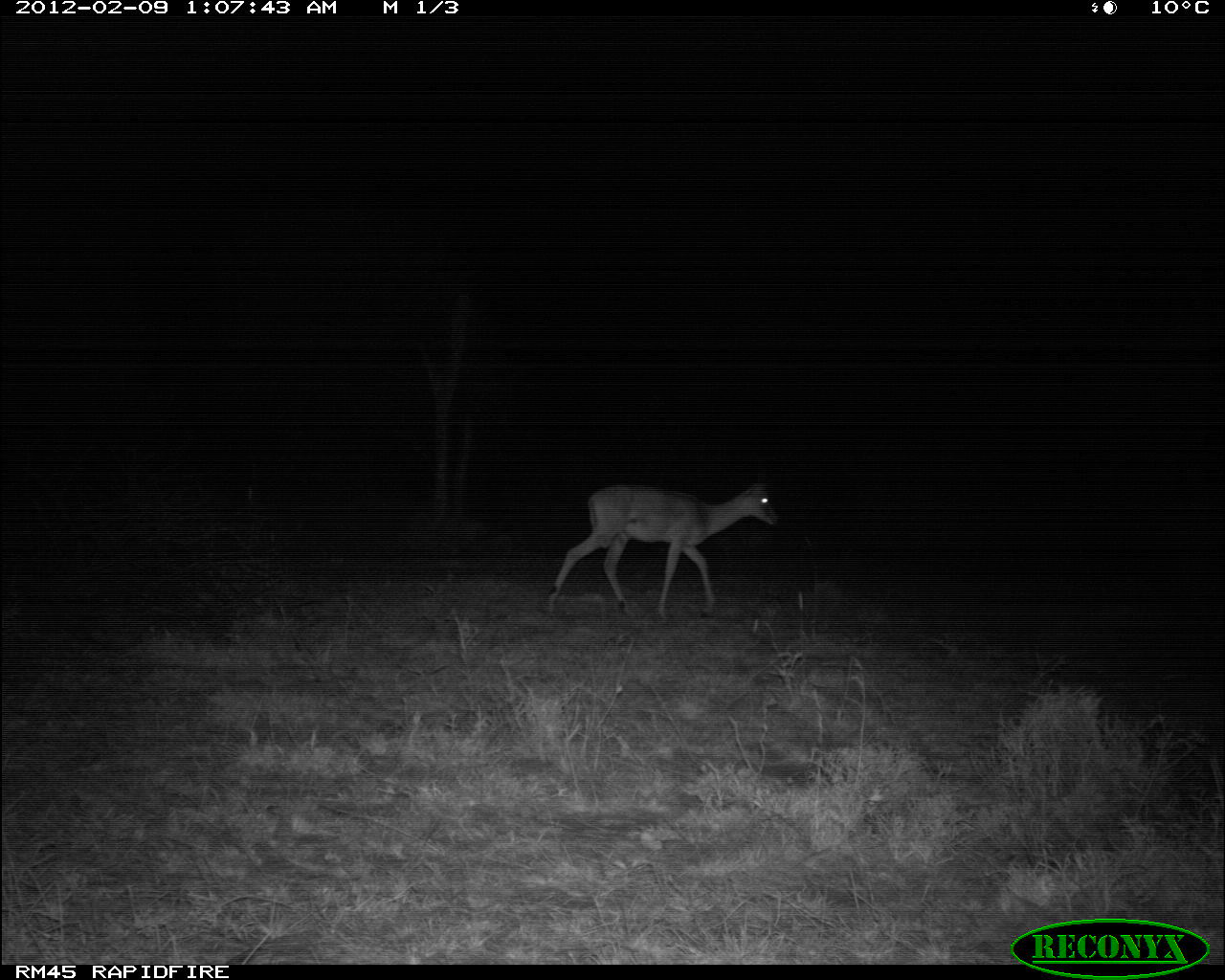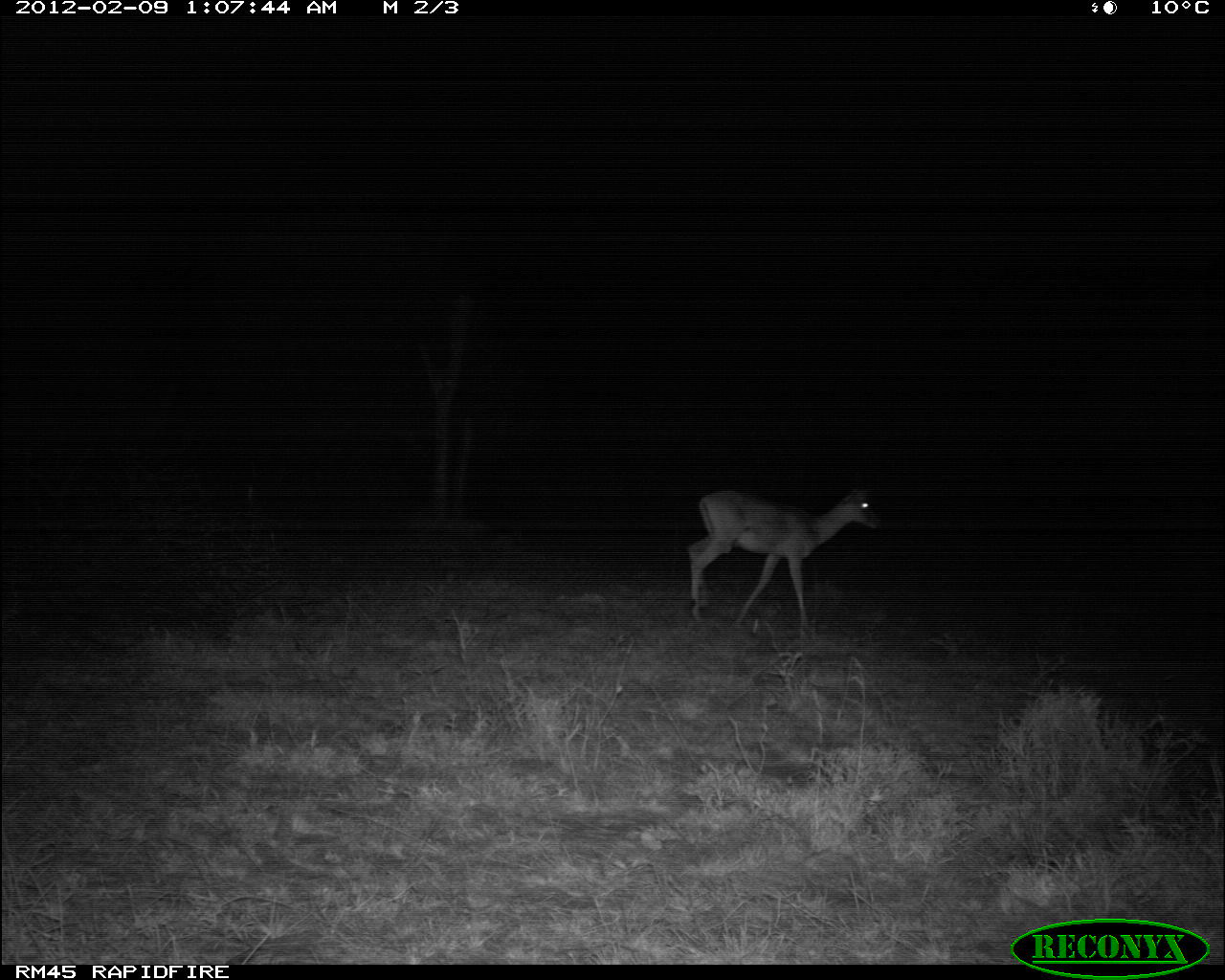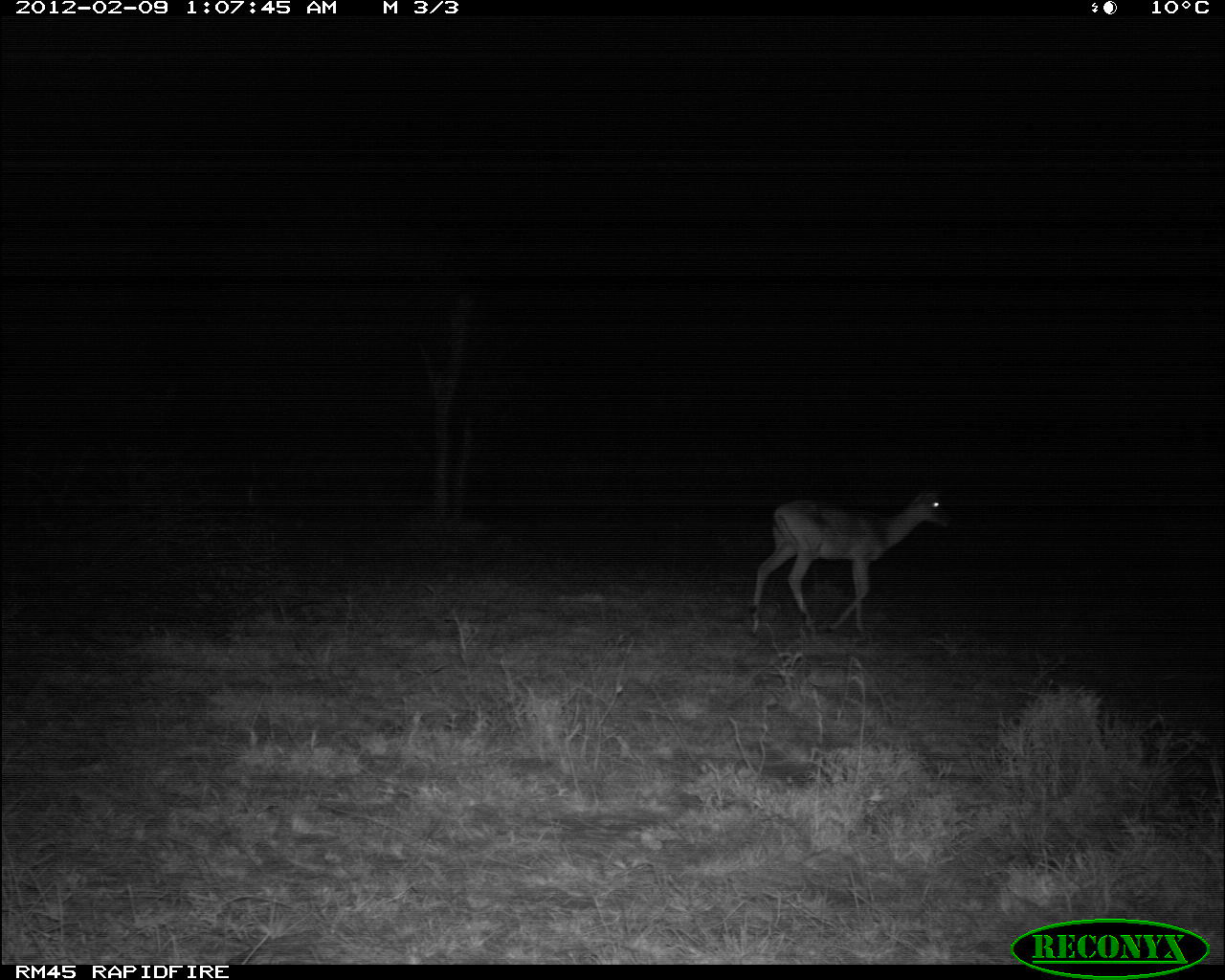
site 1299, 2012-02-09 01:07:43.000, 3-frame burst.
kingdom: Animalia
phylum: Chordata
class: Mammalia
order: Artiodactyla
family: Bovidae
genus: Aepyceros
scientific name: Aepyceros melampus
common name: impala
Aepyceros melampus (impala), count 1.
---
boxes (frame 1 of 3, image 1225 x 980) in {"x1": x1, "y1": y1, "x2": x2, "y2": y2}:
aepyceros melampus: {"x1": 541, "y1": 464, "x2": 783, "y2": 625}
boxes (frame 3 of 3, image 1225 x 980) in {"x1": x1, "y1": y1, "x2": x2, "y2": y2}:
aepyceros melampus: {"x1": 745, "y1": 474, "x2": 955, "y2": 633}